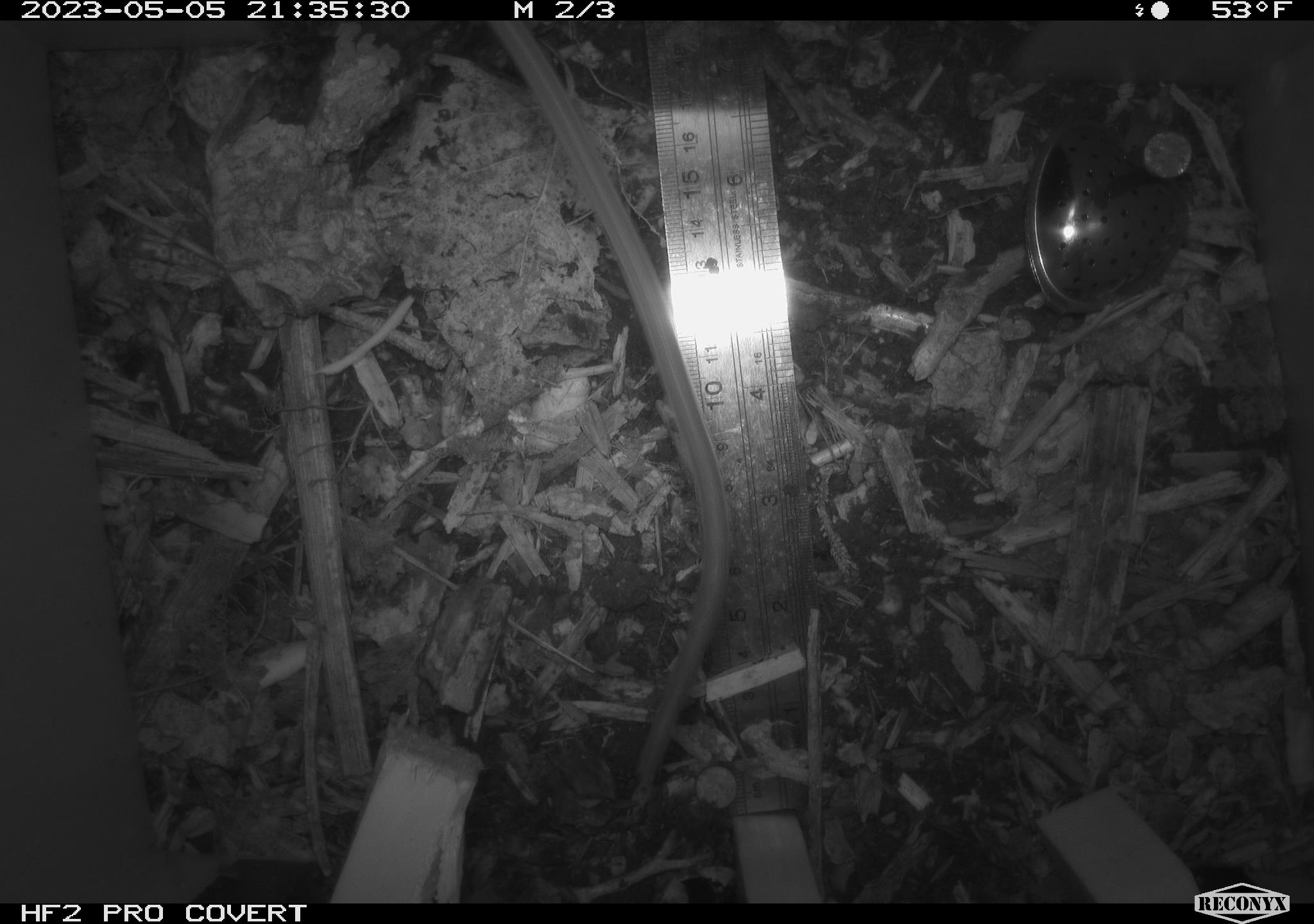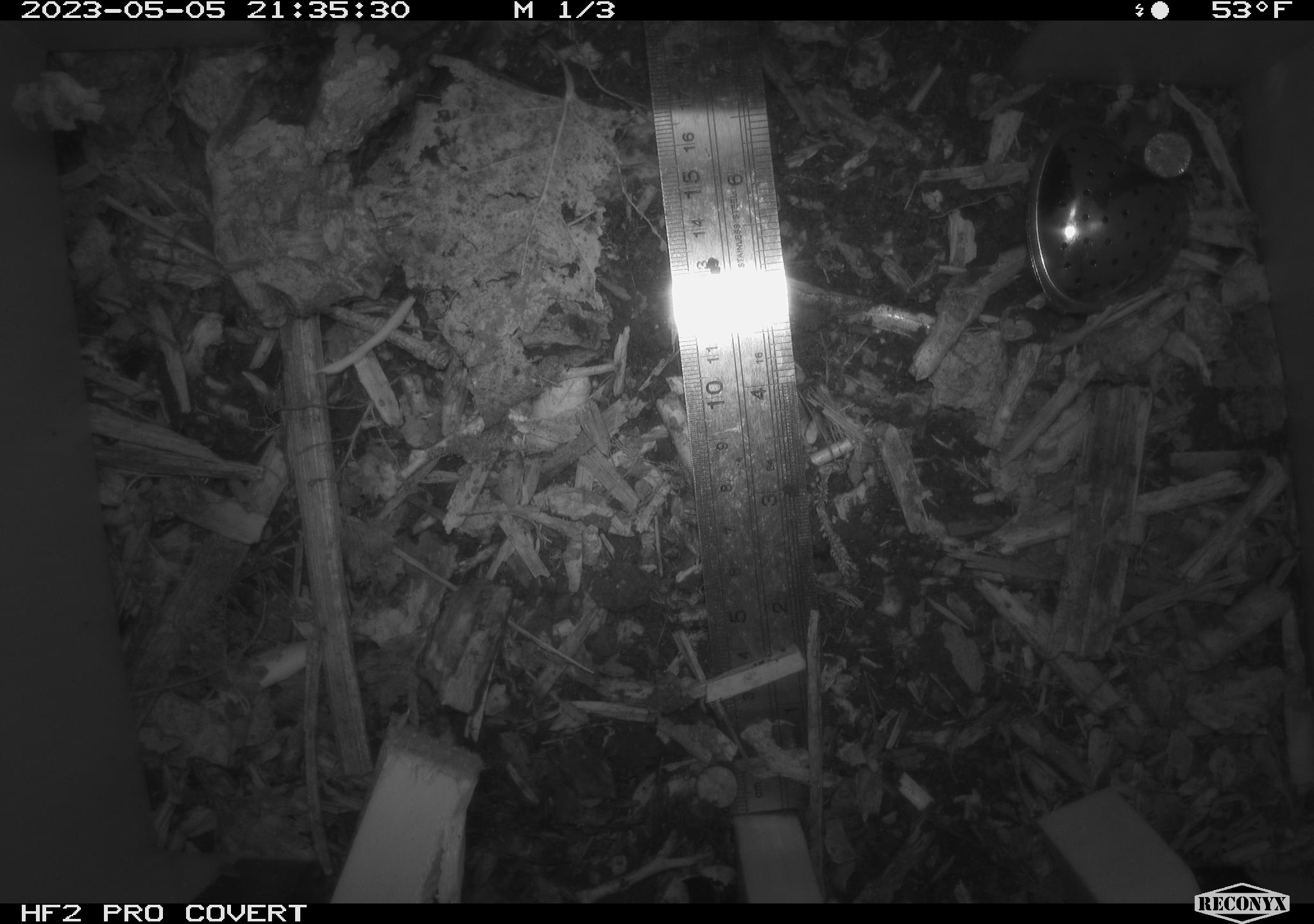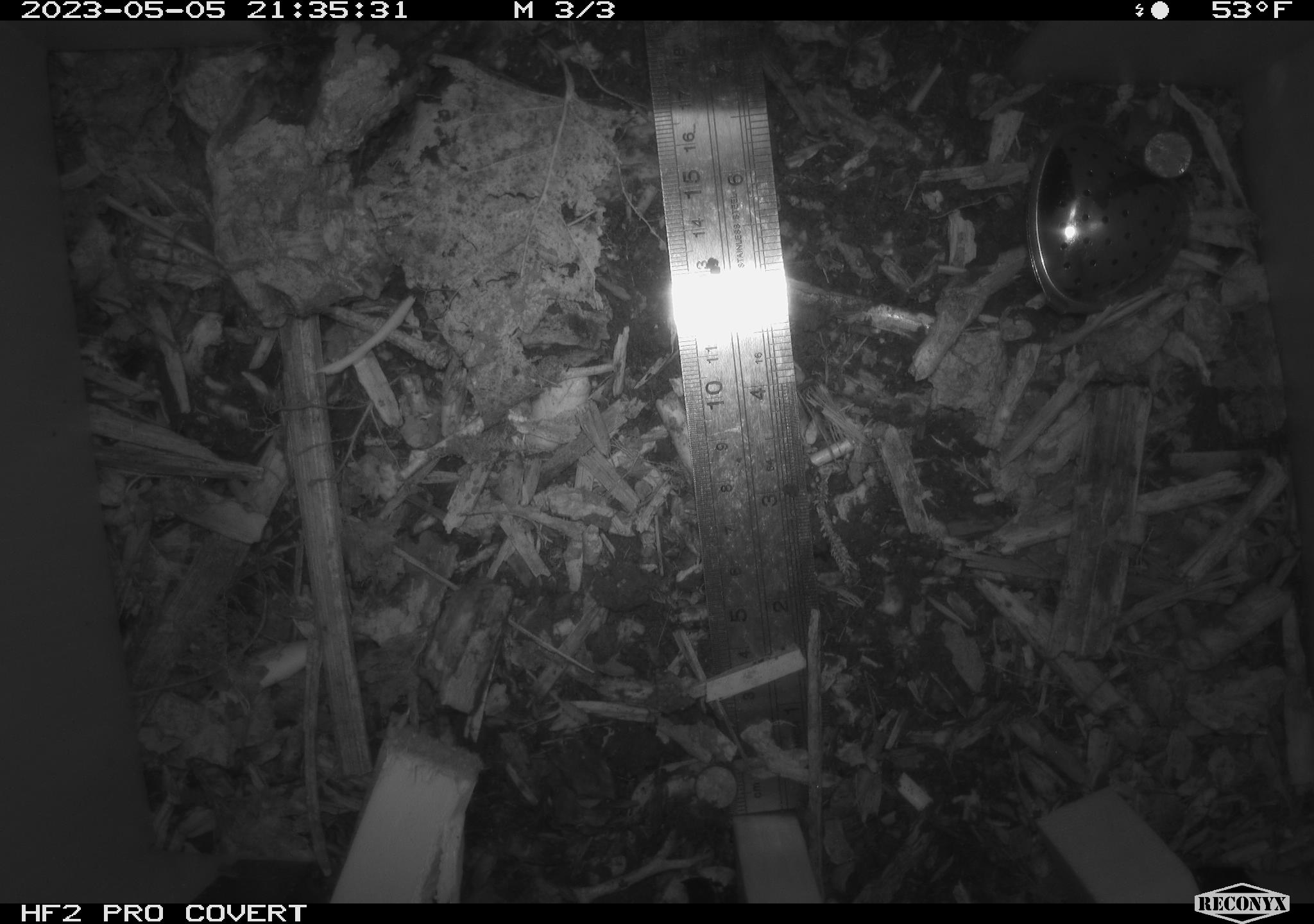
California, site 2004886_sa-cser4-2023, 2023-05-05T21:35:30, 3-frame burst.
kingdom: Animalia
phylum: Chordata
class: Mammalia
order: Rodentia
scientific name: Rodentia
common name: mouse species